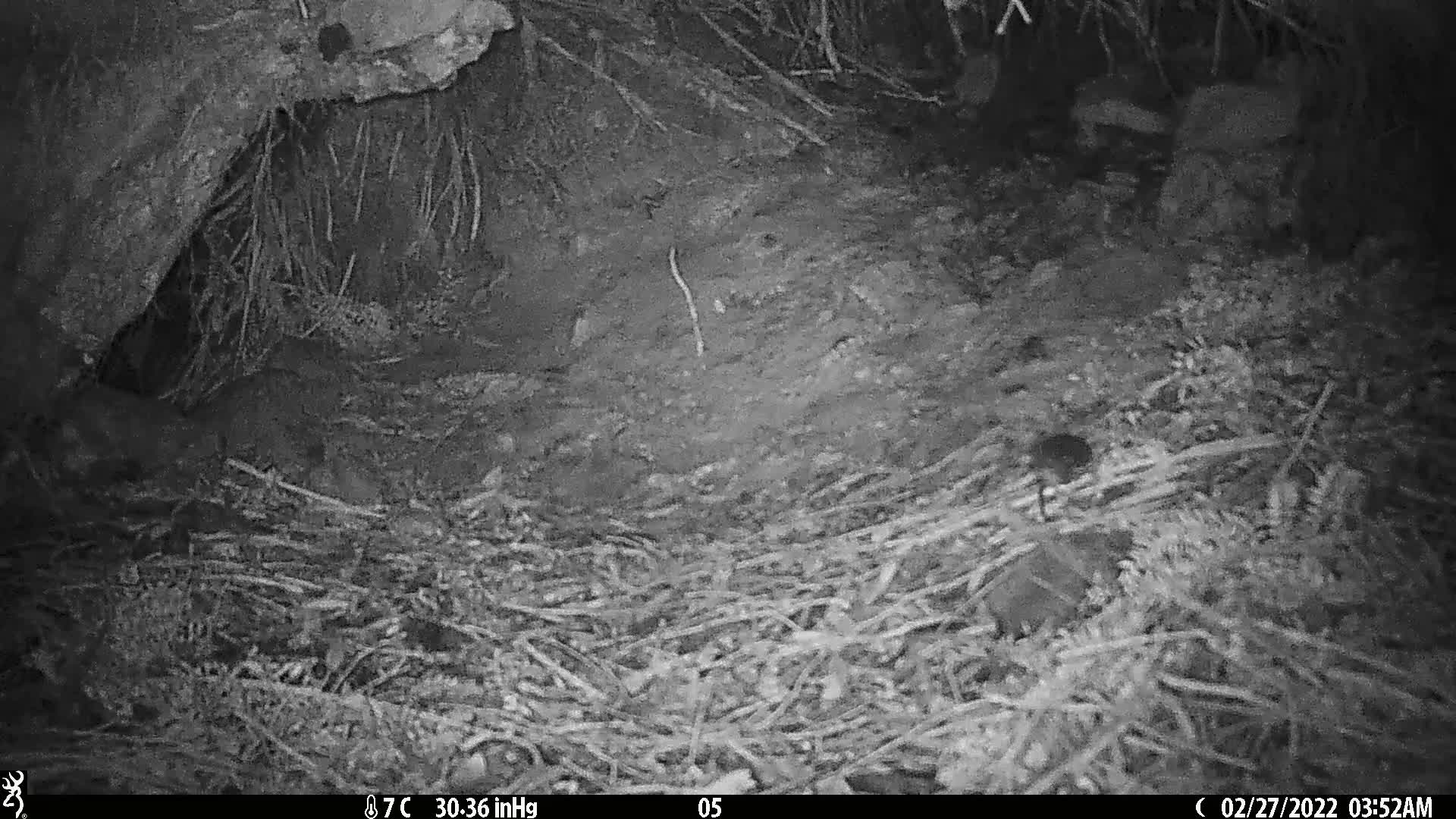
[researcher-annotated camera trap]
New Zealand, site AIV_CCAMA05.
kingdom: Animalia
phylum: Chordata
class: Mammalia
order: Rodentia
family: Muridae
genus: Mus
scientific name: Mus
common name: mouse